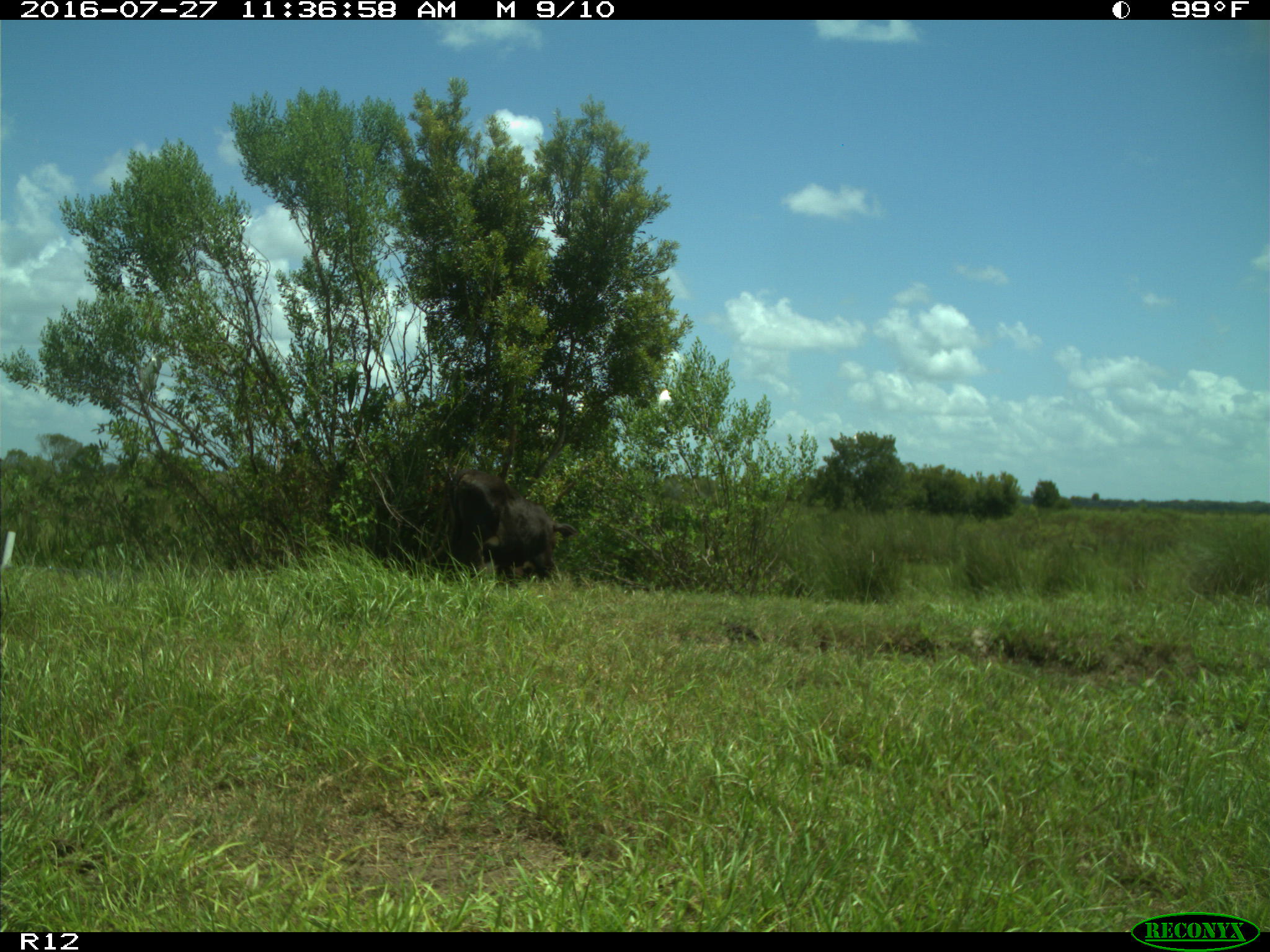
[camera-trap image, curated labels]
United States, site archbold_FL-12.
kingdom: Animalia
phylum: Chordata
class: Mammalia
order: Artiodactyla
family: Bovidae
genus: Bos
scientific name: Bos taurus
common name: domestic cow